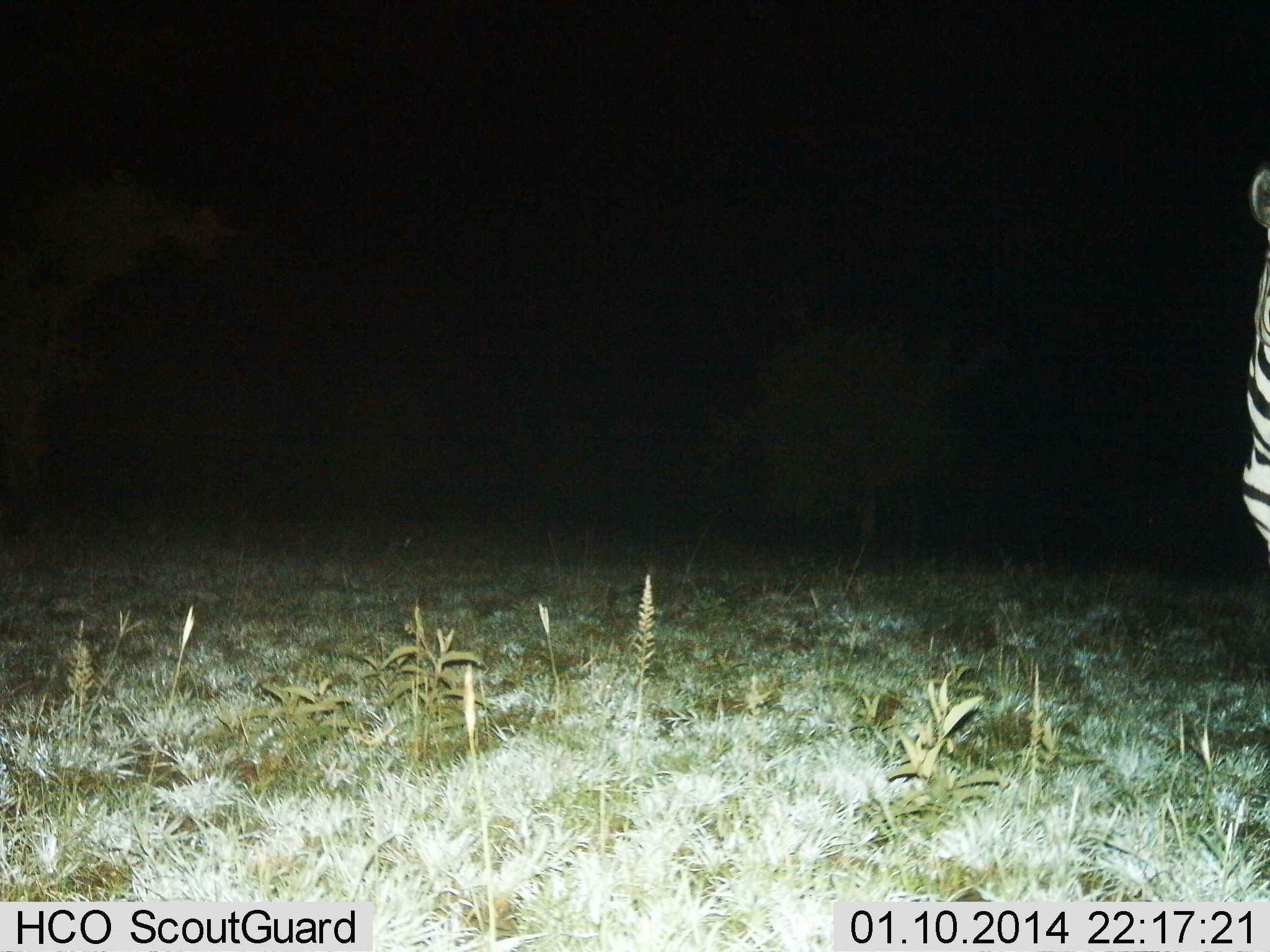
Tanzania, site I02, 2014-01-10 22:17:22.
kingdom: Animalia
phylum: Chordata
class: Mammalia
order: Perissodactyla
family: Equidae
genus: Equus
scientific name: Equus quagga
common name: plains zebra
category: zebra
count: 1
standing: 100%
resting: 0%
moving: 0%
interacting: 0%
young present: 0%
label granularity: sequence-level